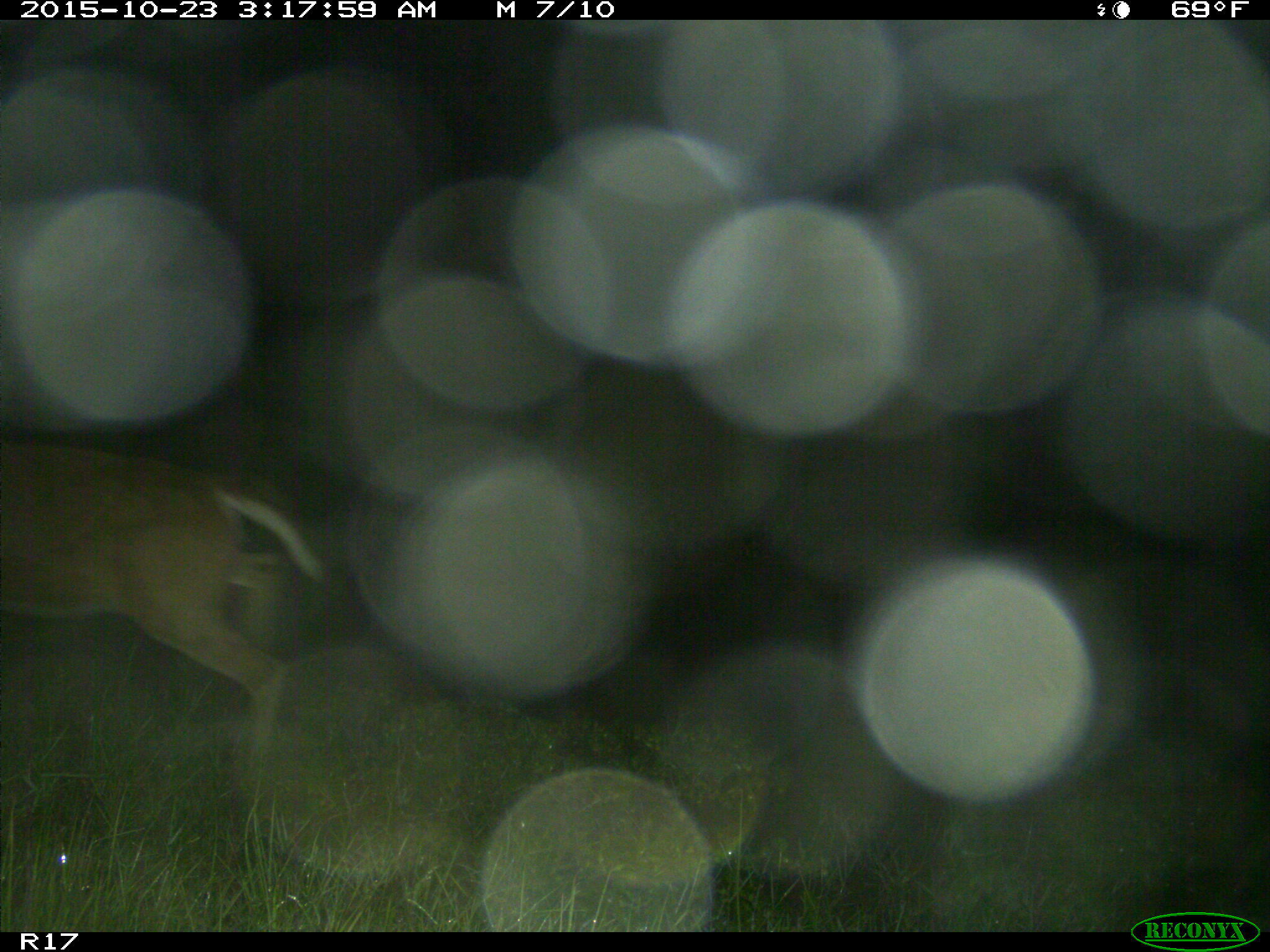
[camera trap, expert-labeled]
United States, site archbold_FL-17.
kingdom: Animalia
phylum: Chordata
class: Mammalia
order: Artiodactyla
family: Cervidae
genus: Odocoileus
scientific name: Odocoileus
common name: deer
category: unidentified deer